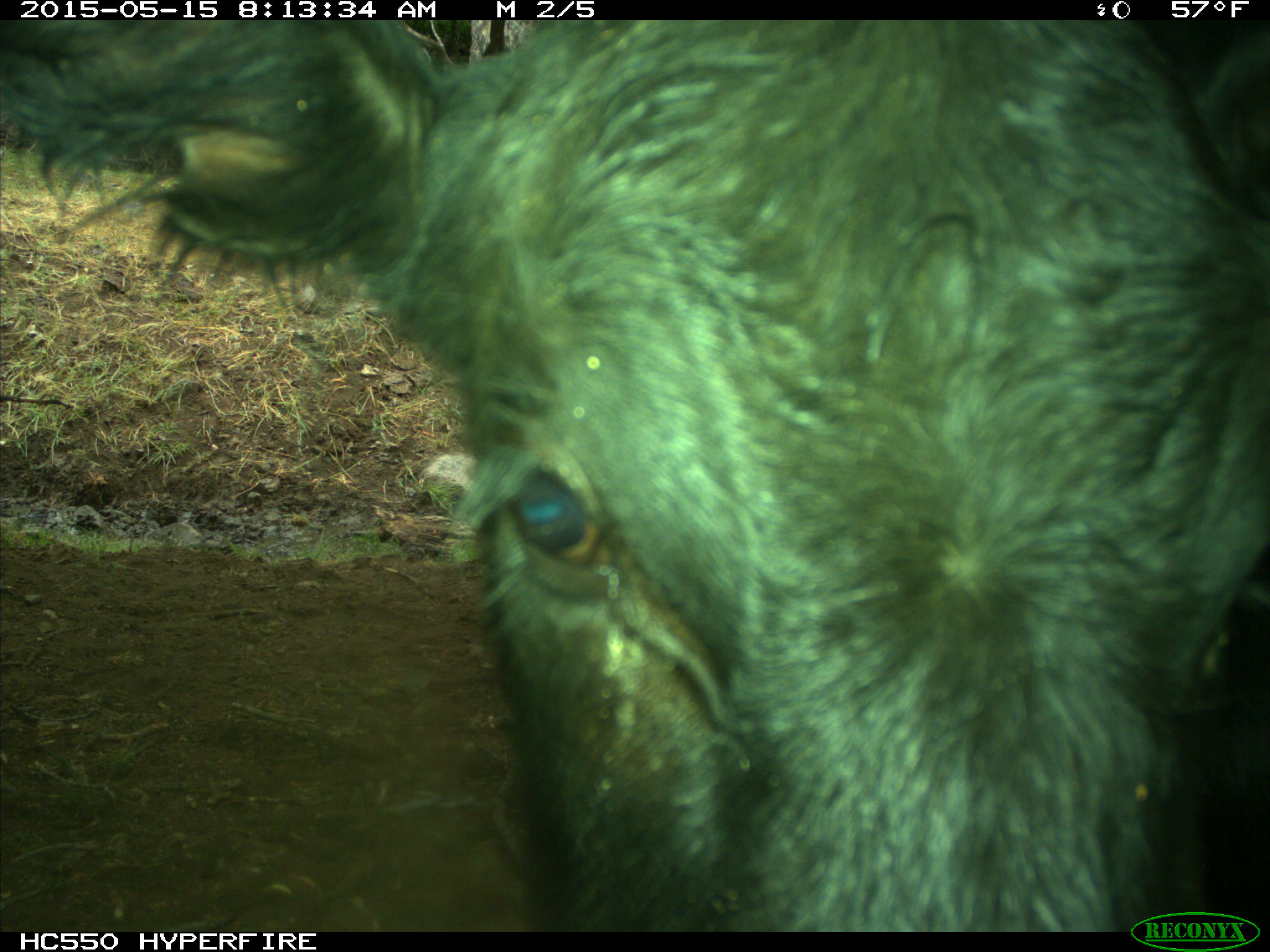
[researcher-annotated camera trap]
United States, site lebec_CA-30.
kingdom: Animalia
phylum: Chordata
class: Mammalia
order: Artiodactyla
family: Bovidae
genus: Bos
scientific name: Bos taurus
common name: domestic cow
Bos taurus (domestic cow).